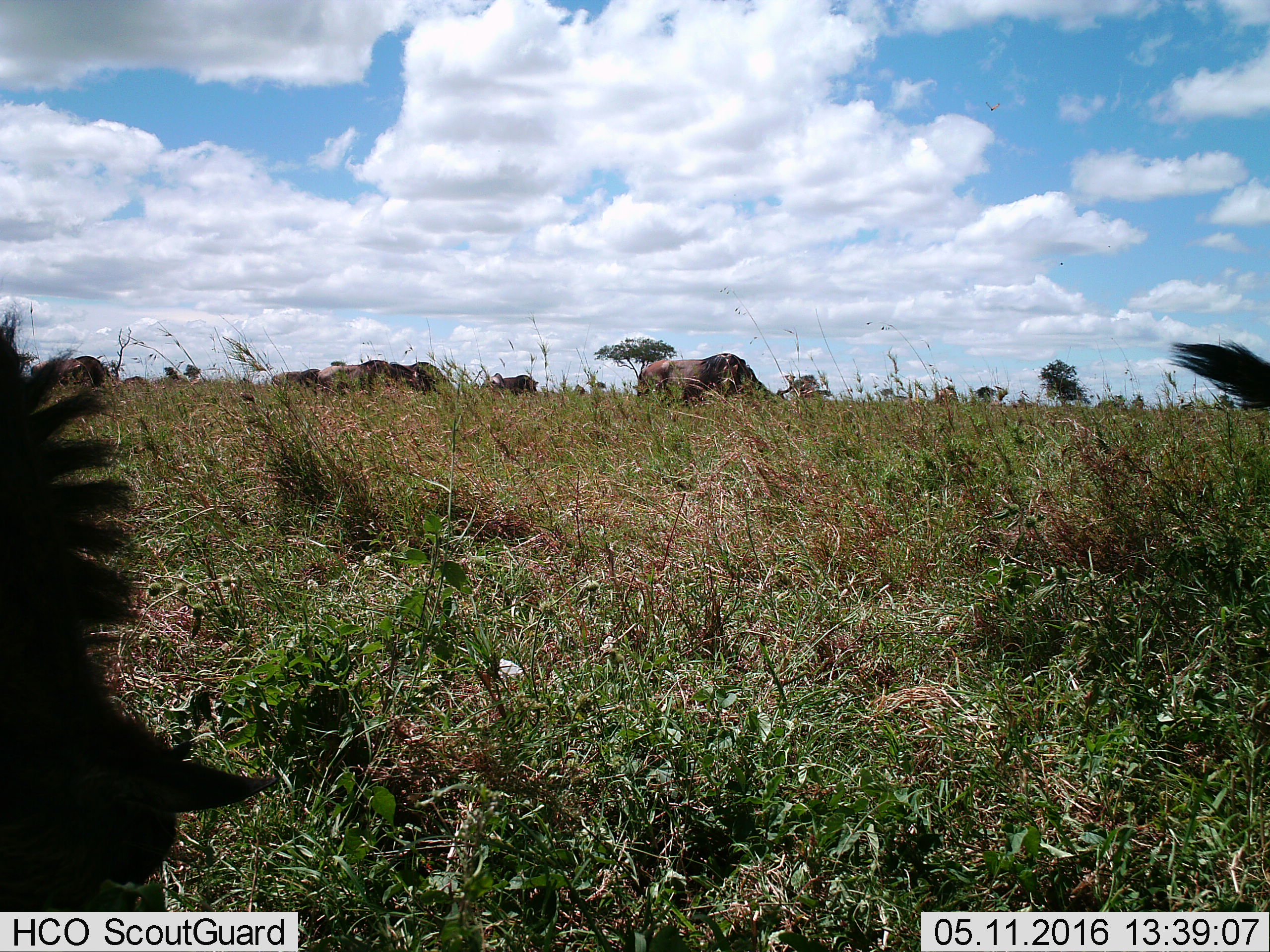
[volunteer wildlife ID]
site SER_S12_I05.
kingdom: Animalia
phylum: Chordata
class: Mammalia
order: Artiodactyla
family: Bovidae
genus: Connochaetes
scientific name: Connochaetes taurinus taurinus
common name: blue wildebeest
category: wildebeestblue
Wildebeestblue (blue wildebeest) (Connochaetes taurinus taurinus), count 10. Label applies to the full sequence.